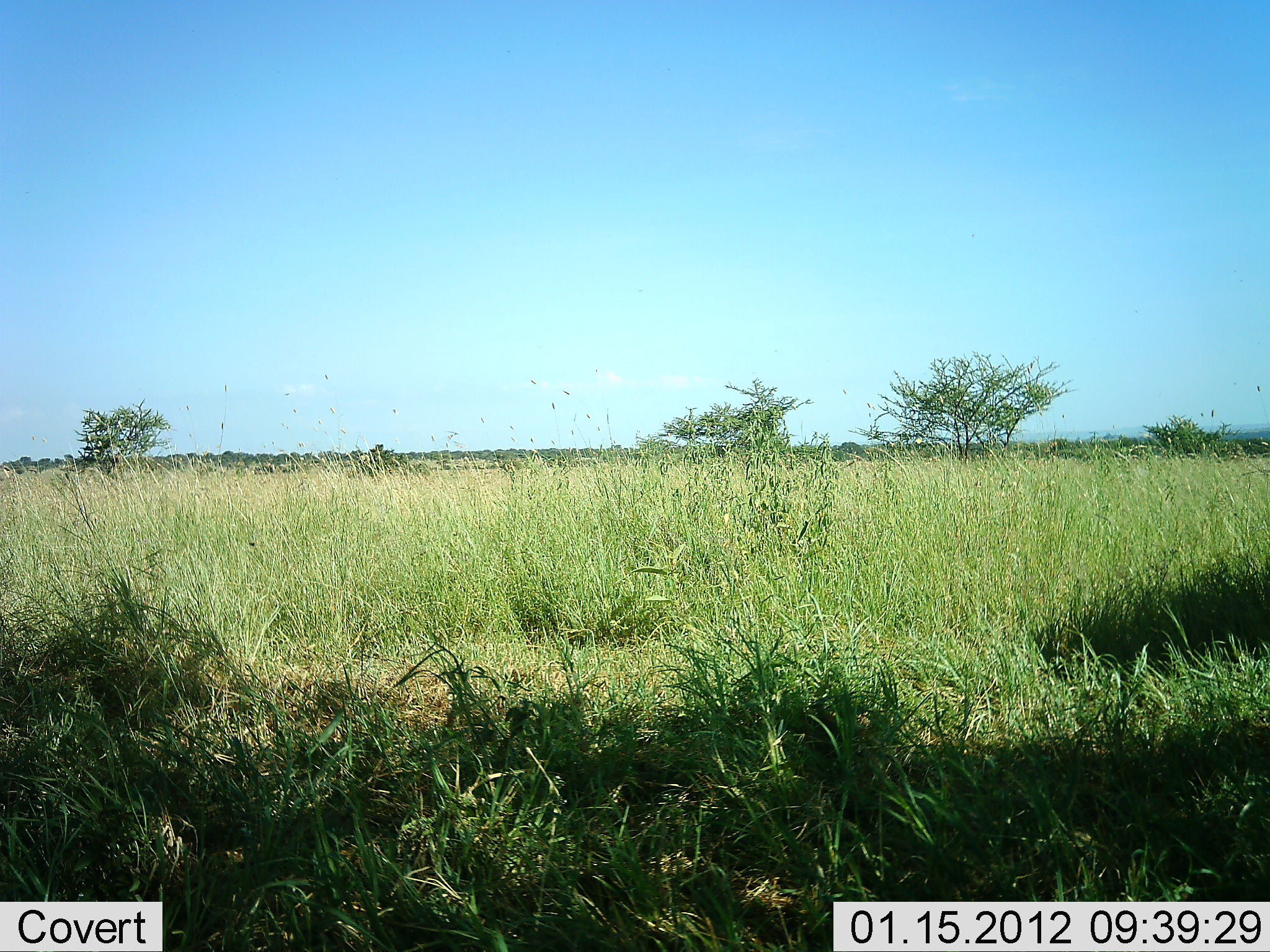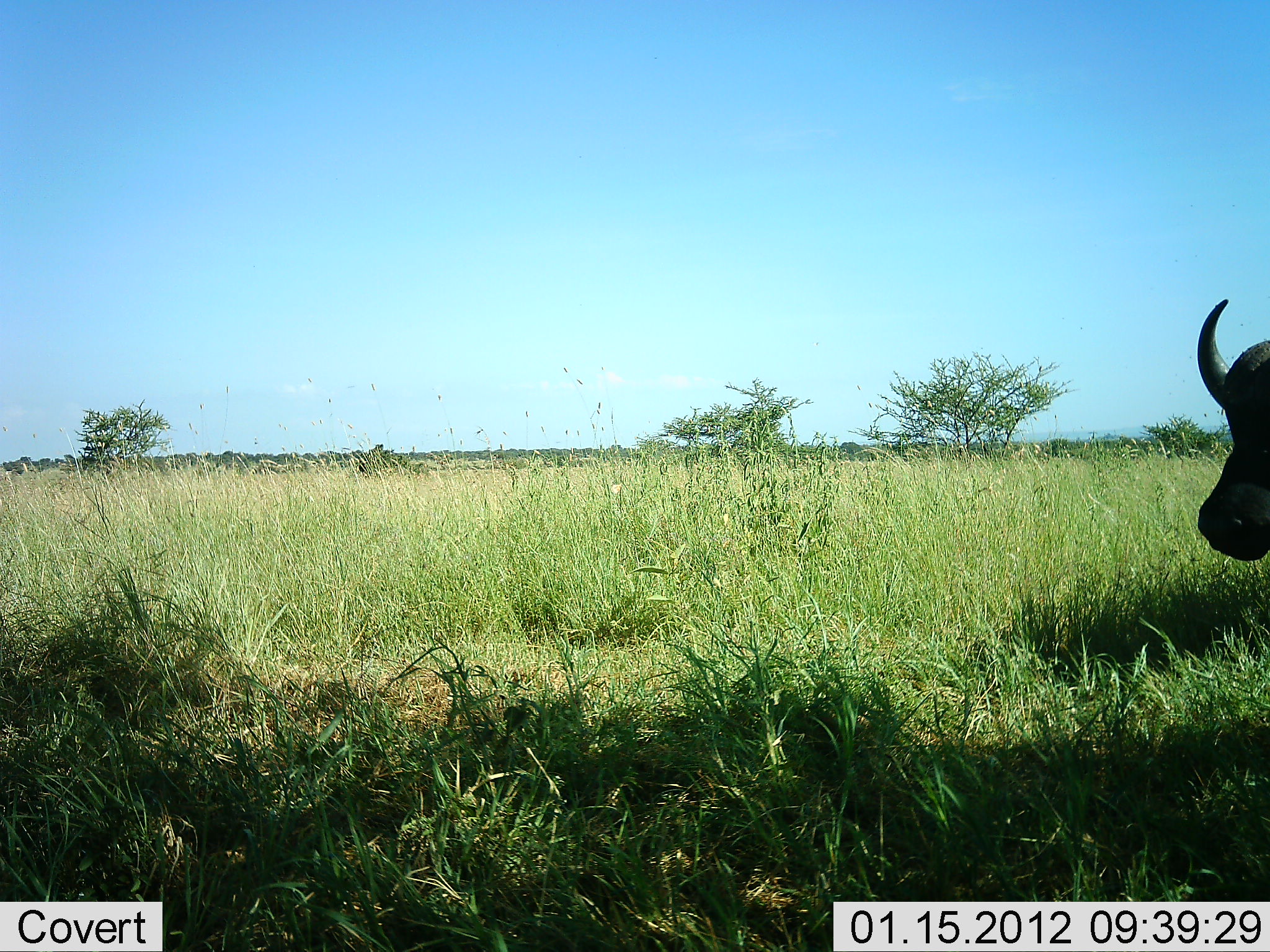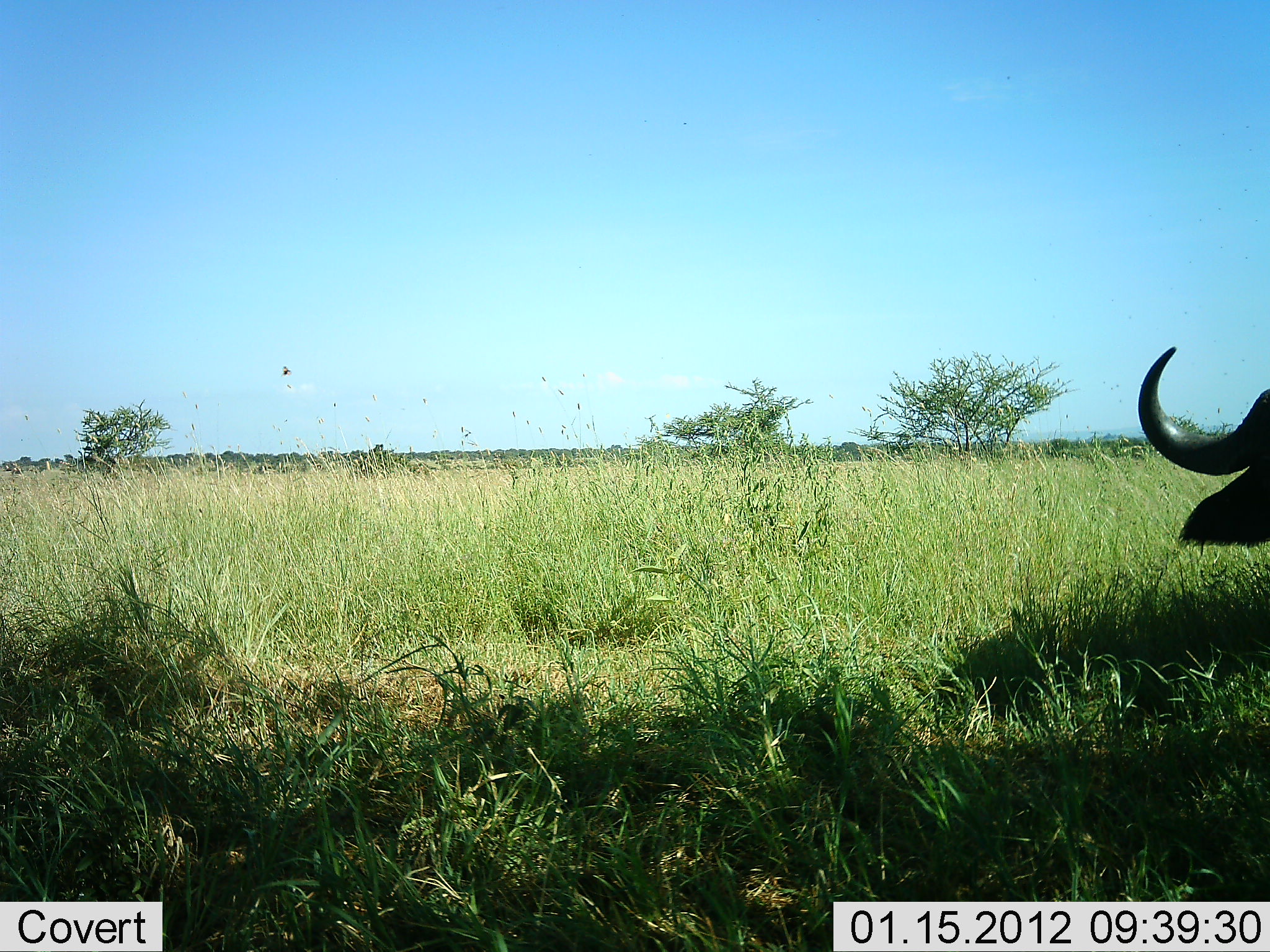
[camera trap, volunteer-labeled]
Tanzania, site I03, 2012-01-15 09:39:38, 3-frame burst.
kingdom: Animalia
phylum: Chordata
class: Mammalia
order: Artiodactyla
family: Bovidae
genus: Syncerus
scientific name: Syncerus caffer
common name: cape buffalo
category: buffalo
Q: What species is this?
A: Buffalo (cape buffalo) (Syncerus caffer).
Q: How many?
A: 1.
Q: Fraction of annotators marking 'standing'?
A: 52%.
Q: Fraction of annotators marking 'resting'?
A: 0%.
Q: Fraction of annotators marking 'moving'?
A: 39%.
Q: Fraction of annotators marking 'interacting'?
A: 0%.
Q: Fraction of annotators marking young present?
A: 0%.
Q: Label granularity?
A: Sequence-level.